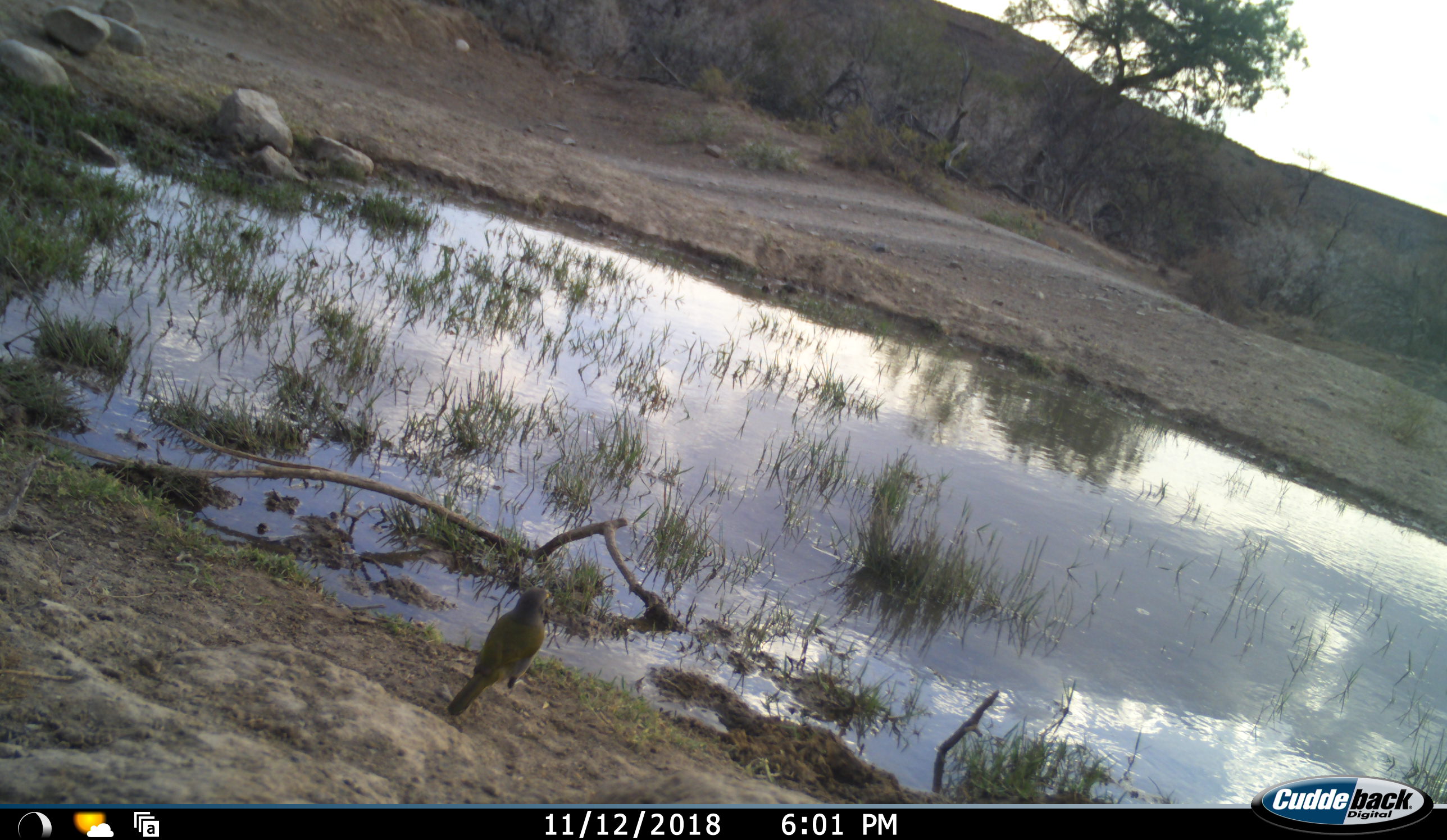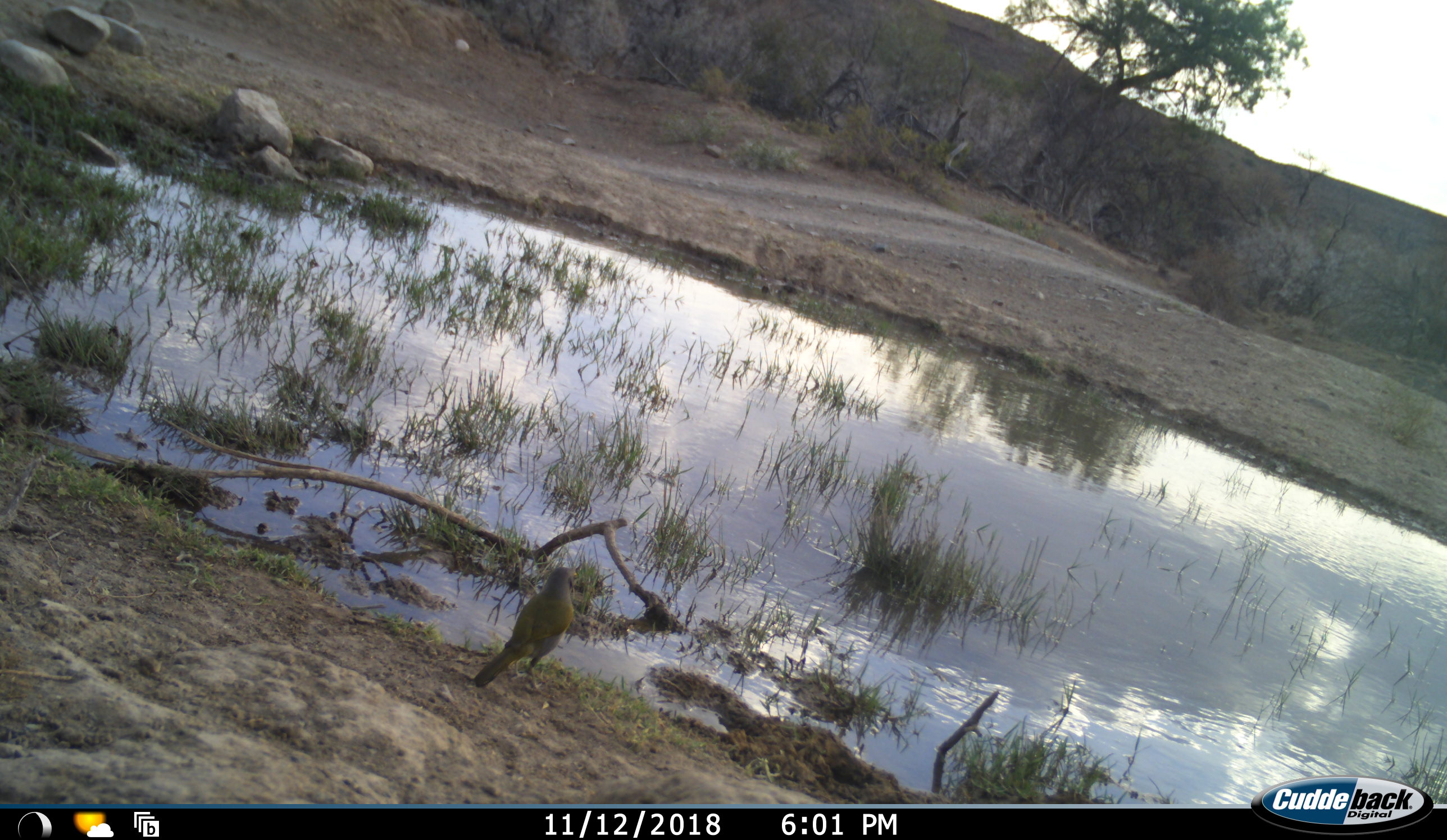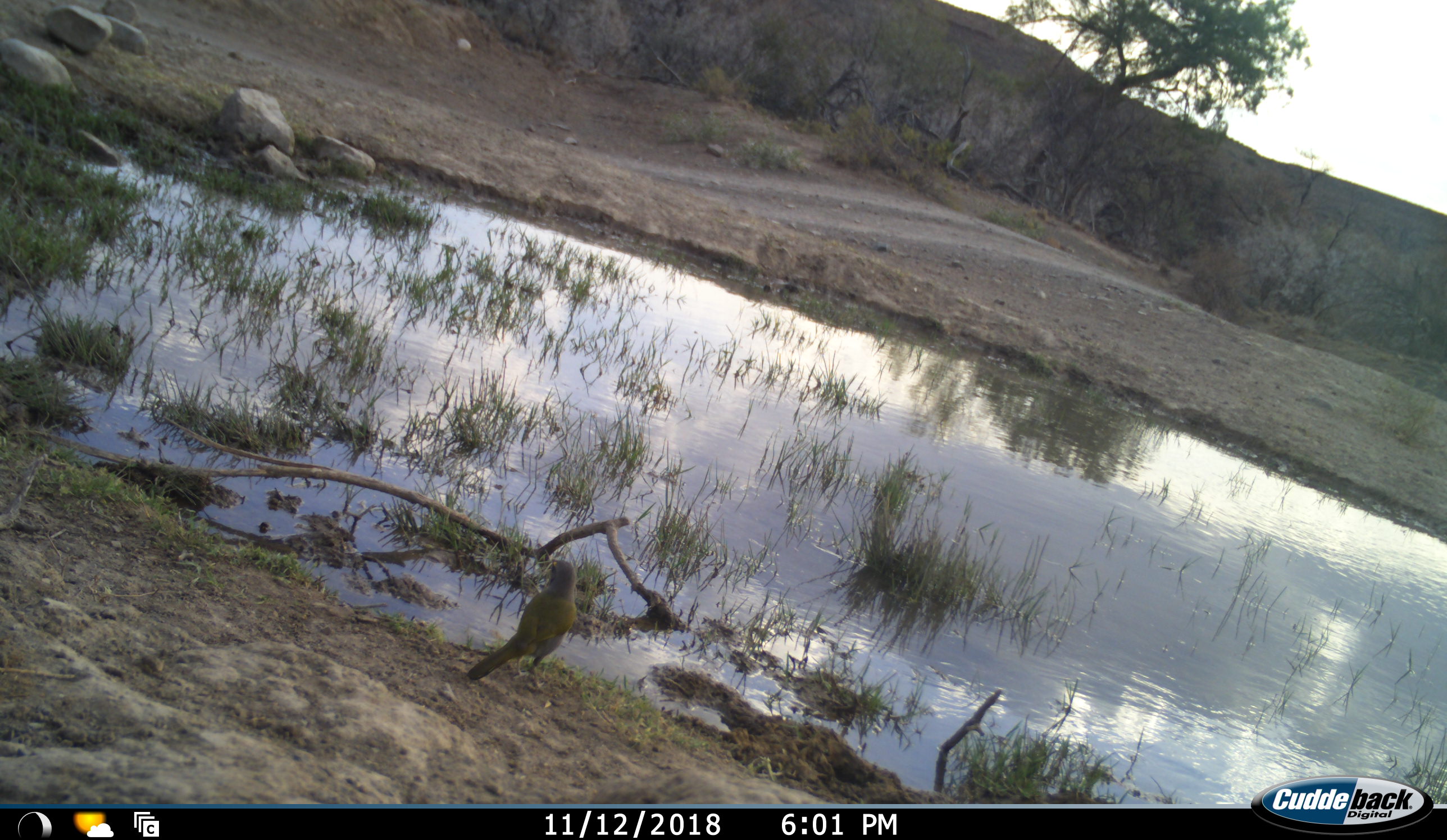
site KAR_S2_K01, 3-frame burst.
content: unidentified animal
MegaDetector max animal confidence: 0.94